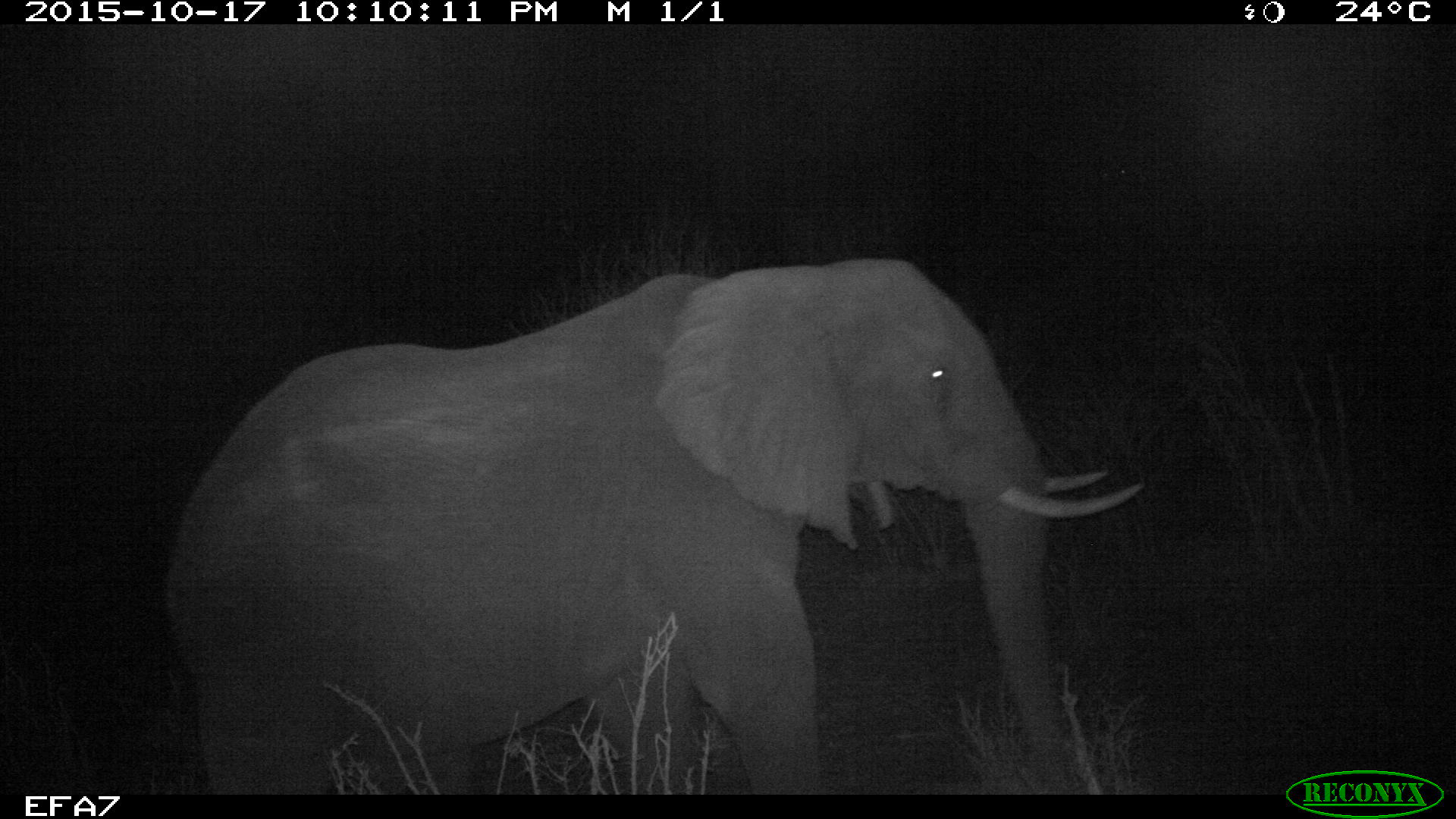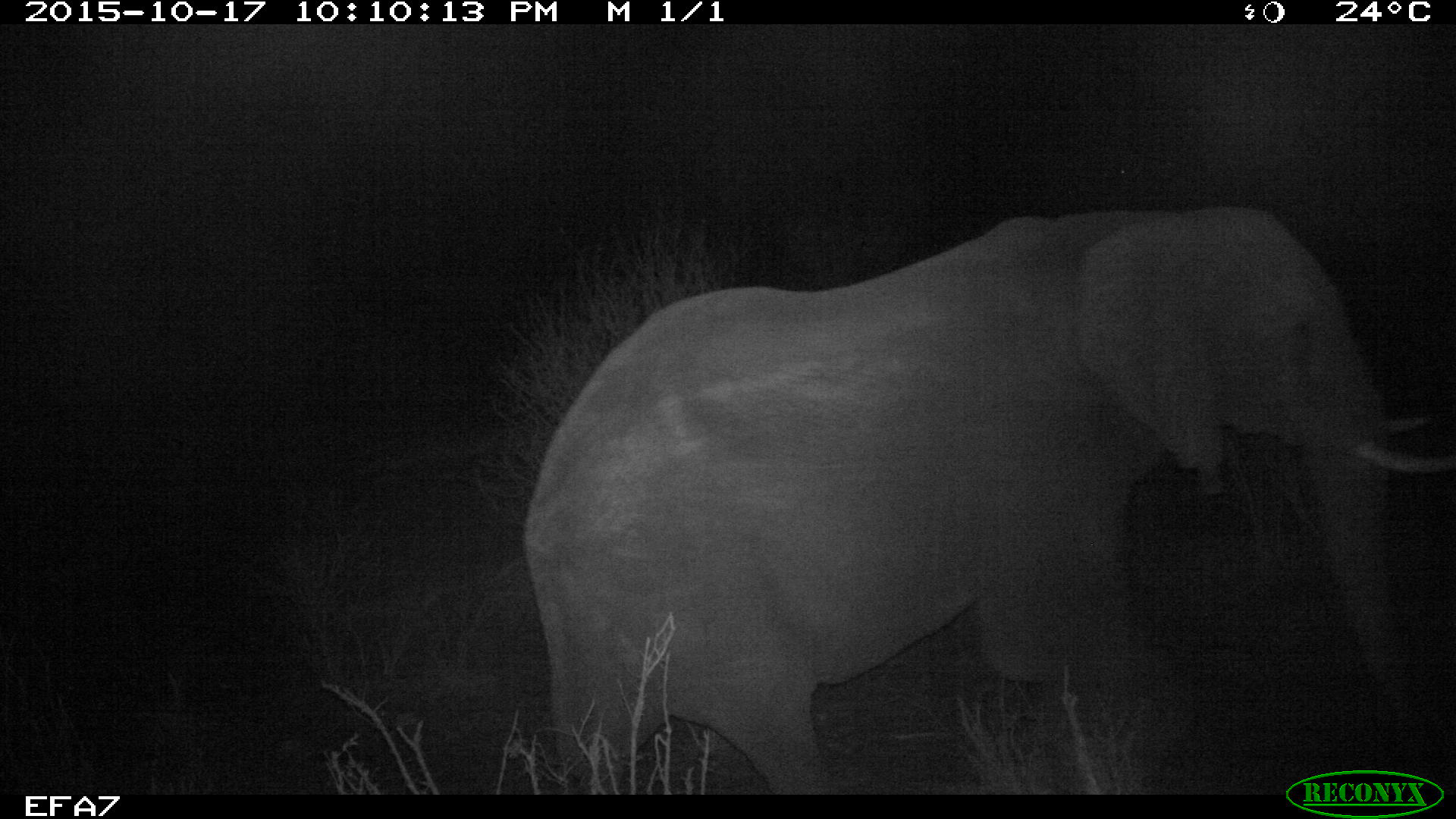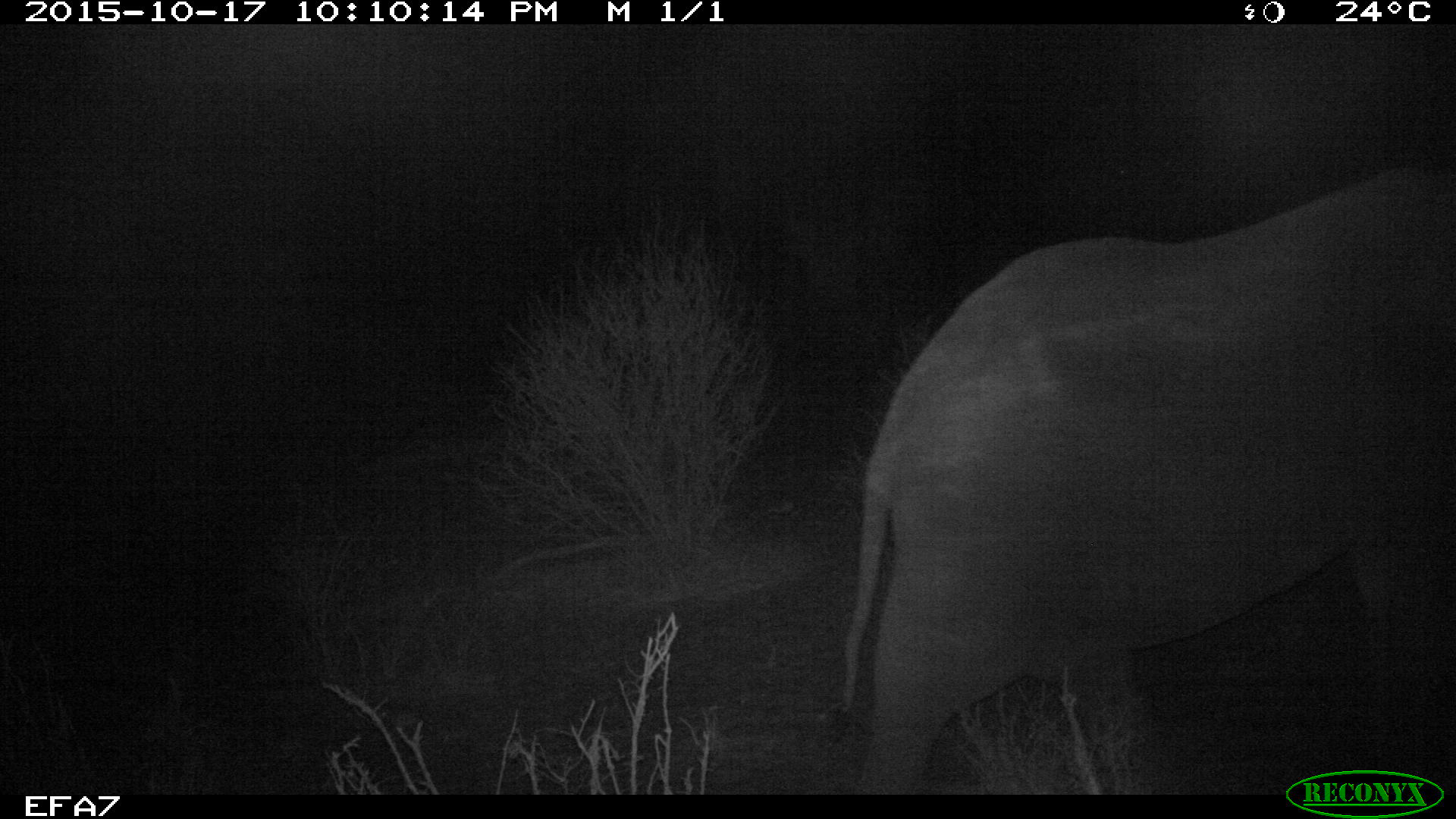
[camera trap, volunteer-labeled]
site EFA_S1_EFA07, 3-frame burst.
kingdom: Animalia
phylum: Chordata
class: Mammalia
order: Proboscidea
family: Elephantidae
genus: Loxodonta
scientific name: Loxodonta africana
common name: african bush elephant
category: elephant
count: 1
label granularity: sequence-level